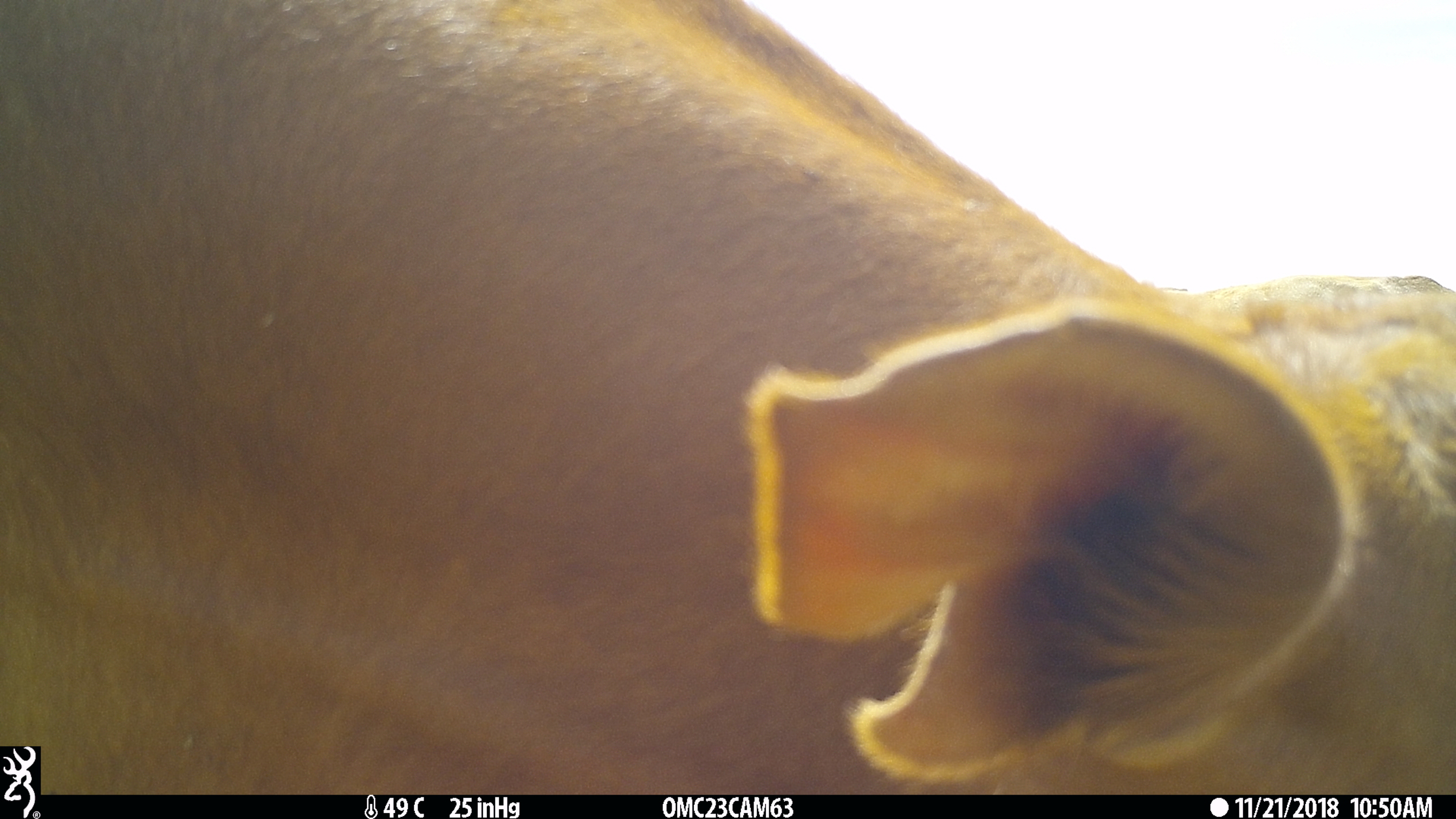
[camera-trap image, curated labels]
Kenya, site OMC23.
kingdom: Animalia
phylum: Chordata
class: Mammalia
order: Artiodactyla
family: Bovidae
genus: Bos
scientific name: Bos taurus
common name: cattle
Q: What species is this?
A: Cattle (Bos taurus).